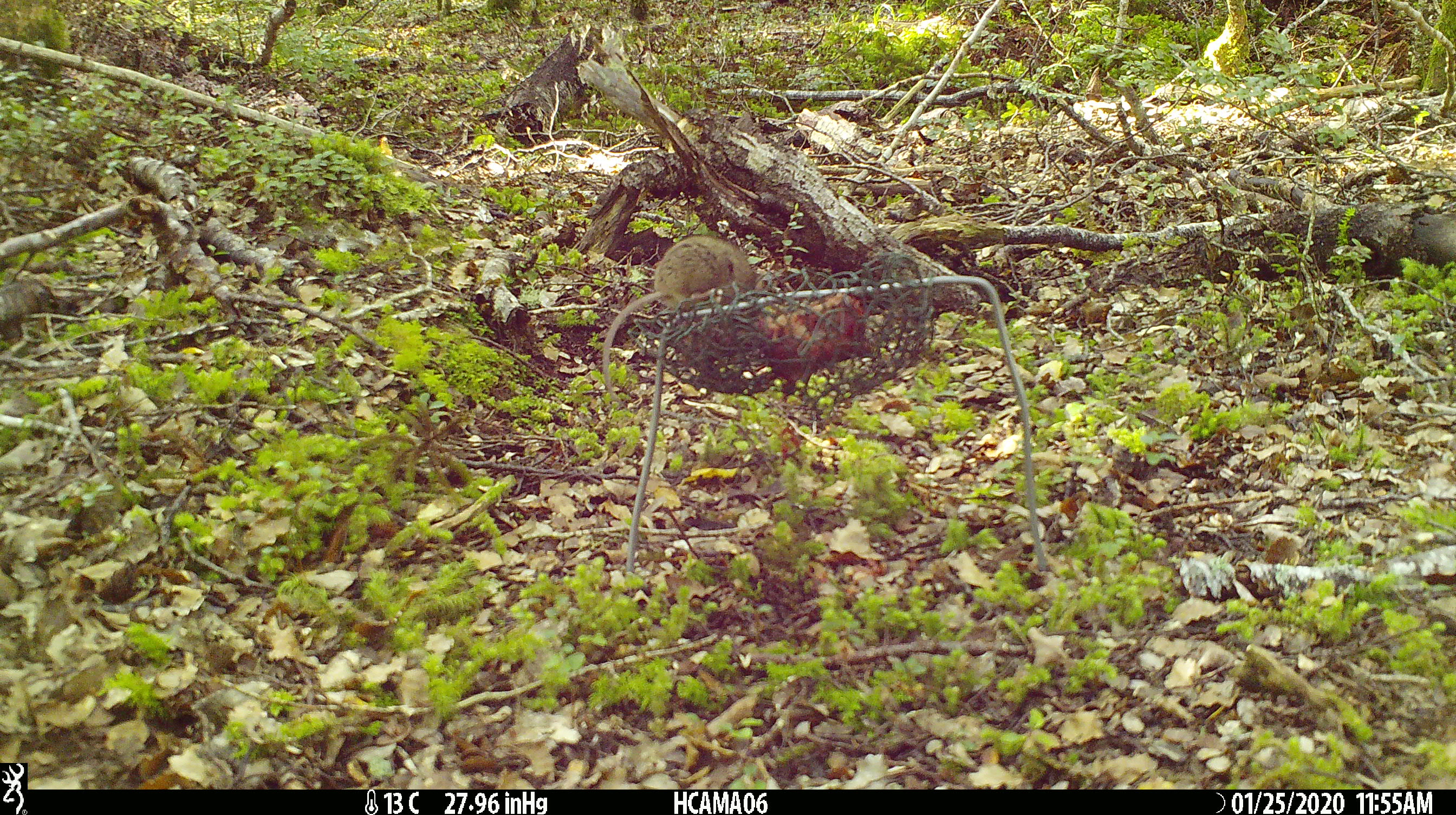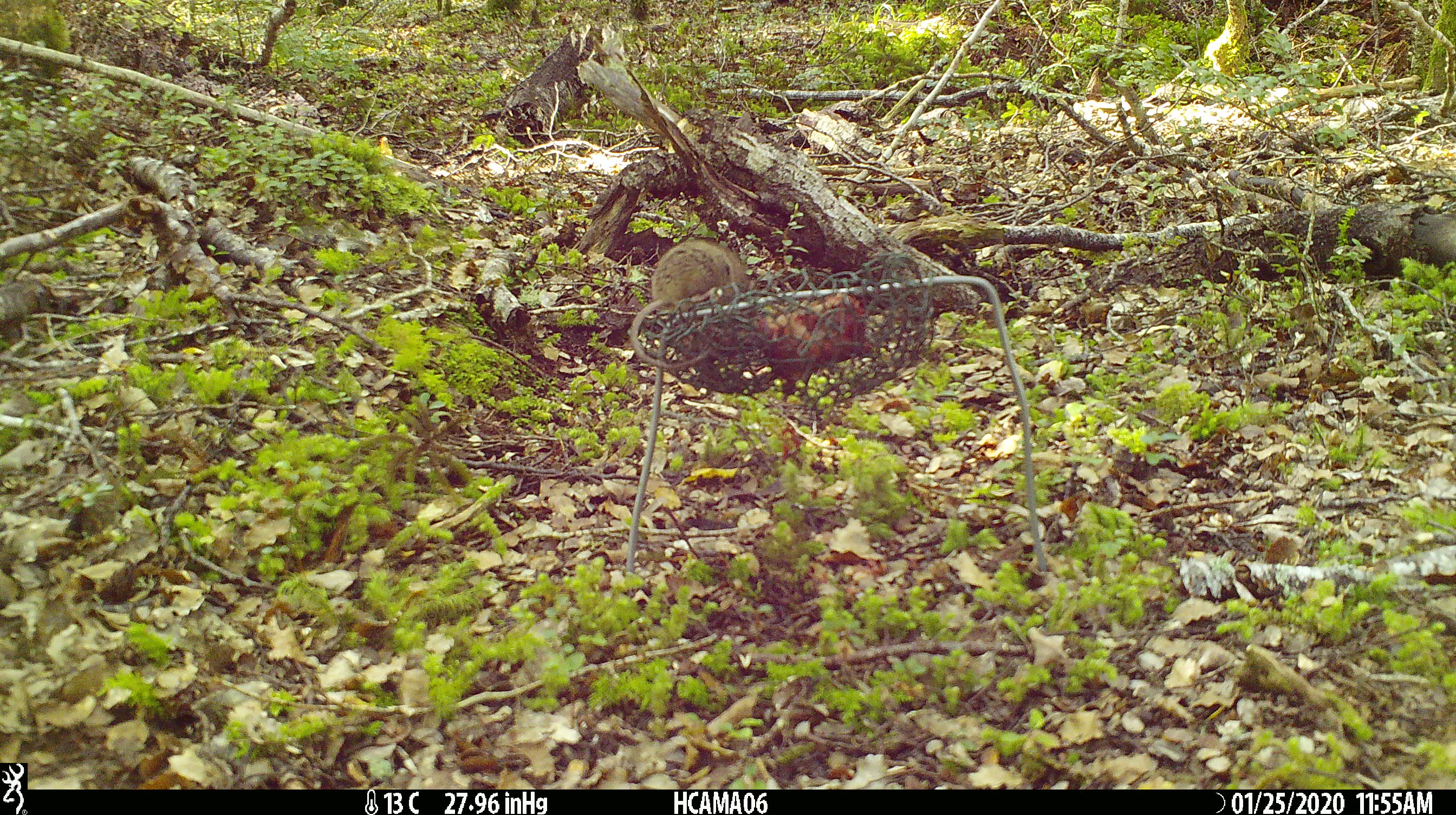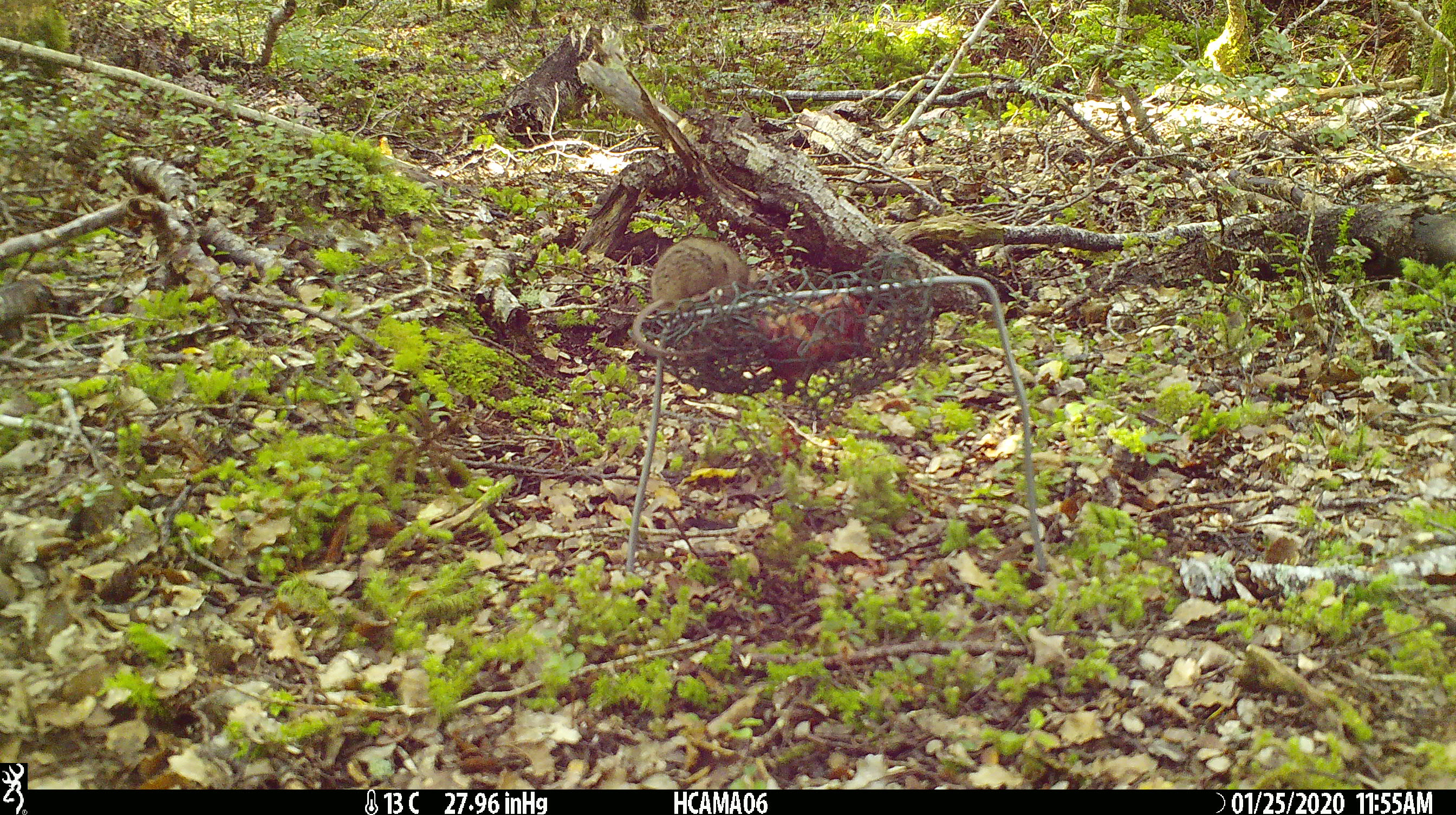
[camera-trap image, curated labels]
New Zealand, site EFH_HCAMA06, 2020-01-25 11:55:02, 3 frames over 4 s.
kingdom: Animalia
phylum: Chordata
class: Mammalia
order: Rodentia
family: Muridae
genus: Mus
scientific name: Mus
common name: mouse